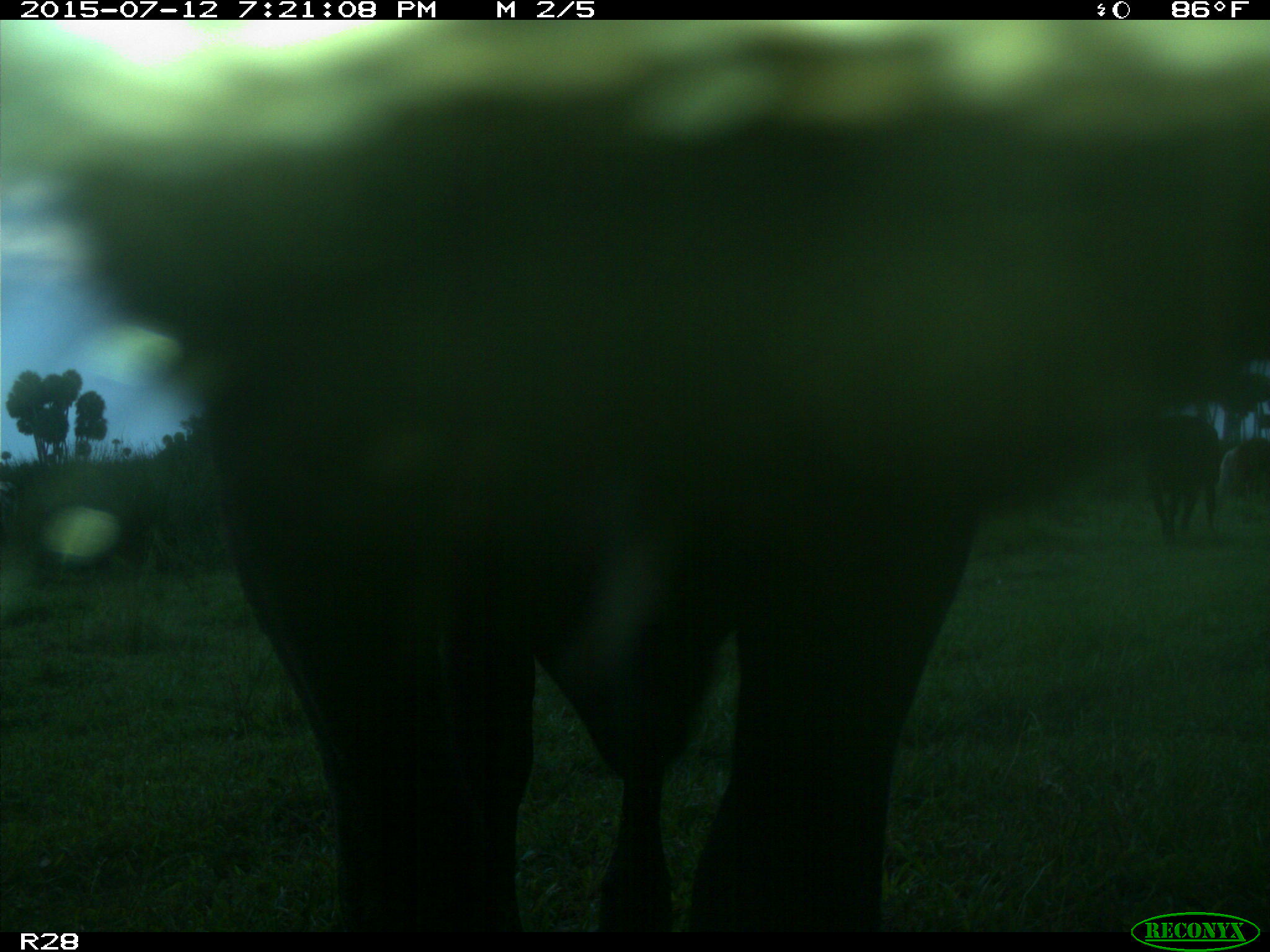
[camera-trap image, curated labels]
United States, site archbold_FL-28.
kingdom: Animalia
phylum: Chordata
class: Mammalia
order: Artiodactyla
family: Bovidae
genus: Bos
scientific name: Bos taurus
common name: domestic cow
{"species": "Bos taurus (domestic cow)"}